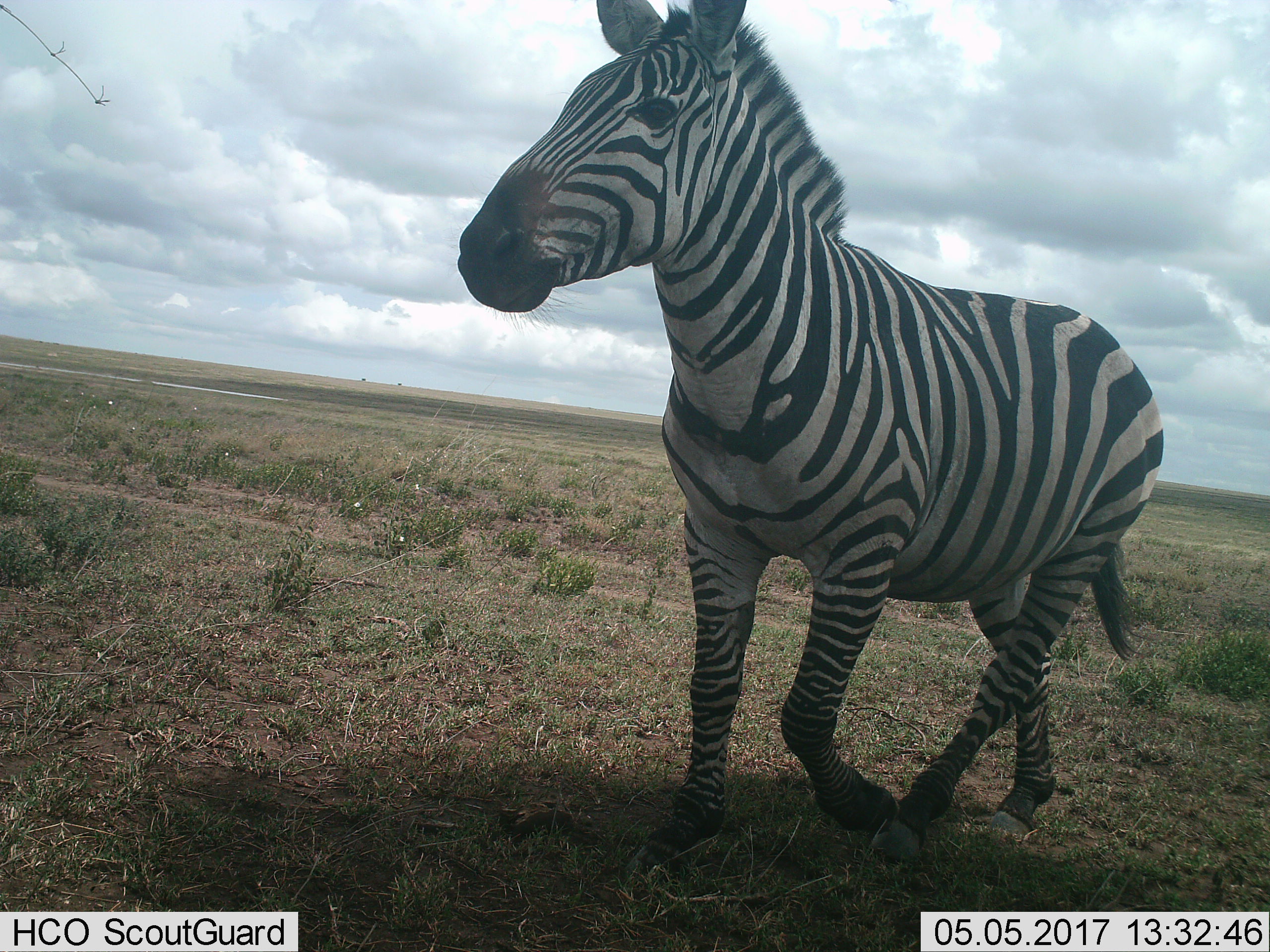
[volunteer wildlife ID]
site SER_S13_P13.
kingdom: Animalia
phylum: Chordata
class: Mammalia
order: Perissodactyla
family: Equidae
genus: Equus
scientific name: Equus quagga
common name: plains zebra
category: zebraplains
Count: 1.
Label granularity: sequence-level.